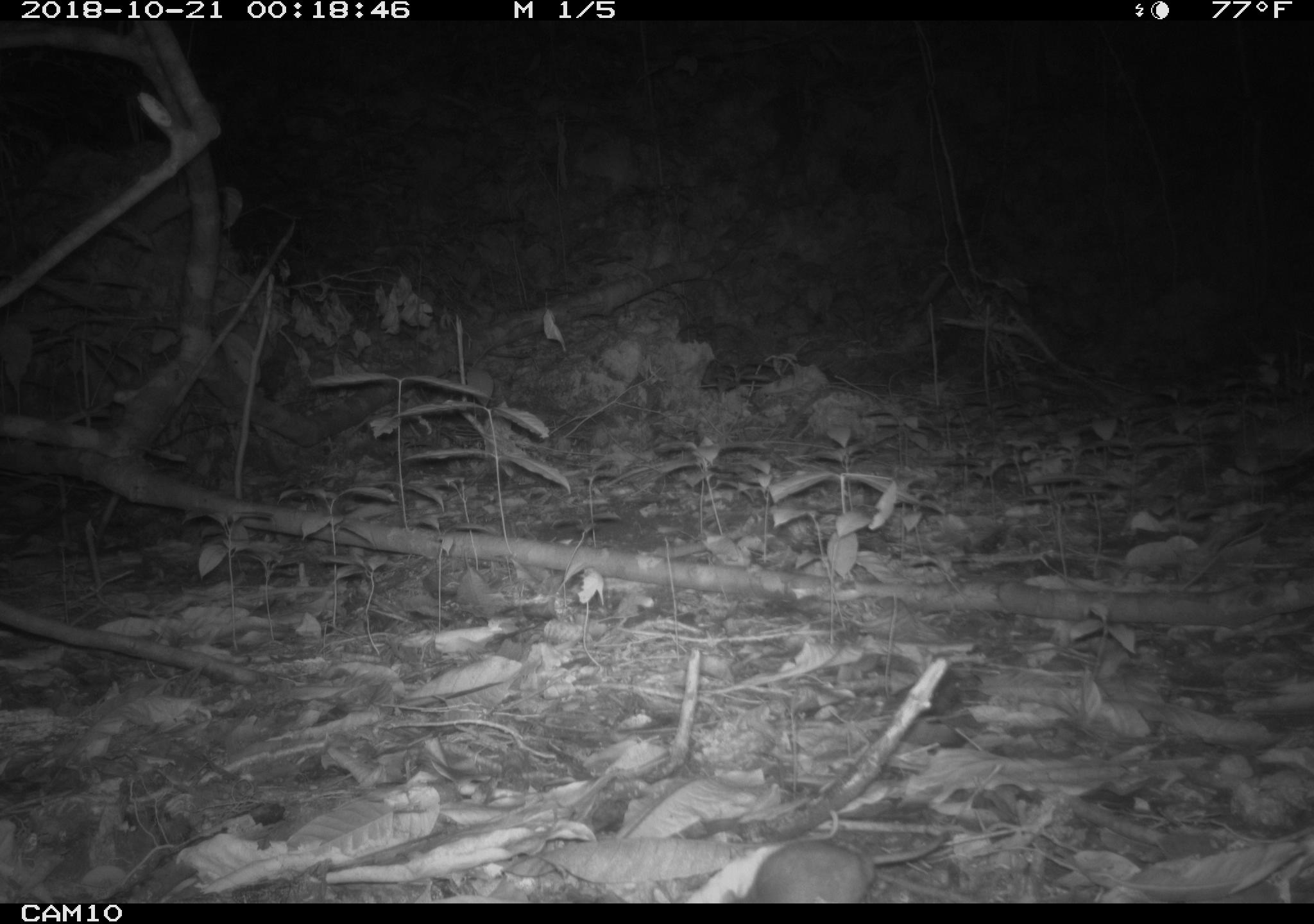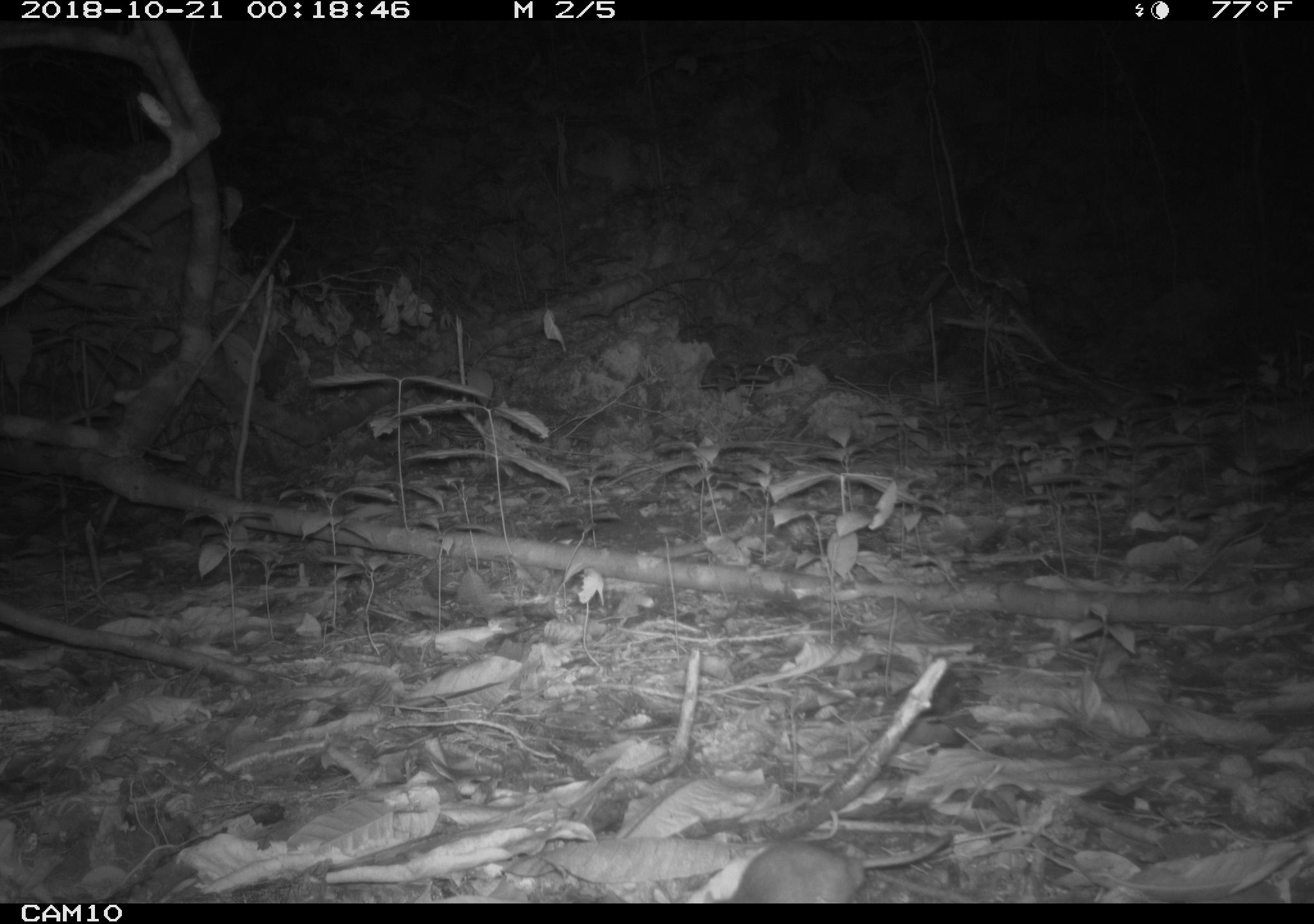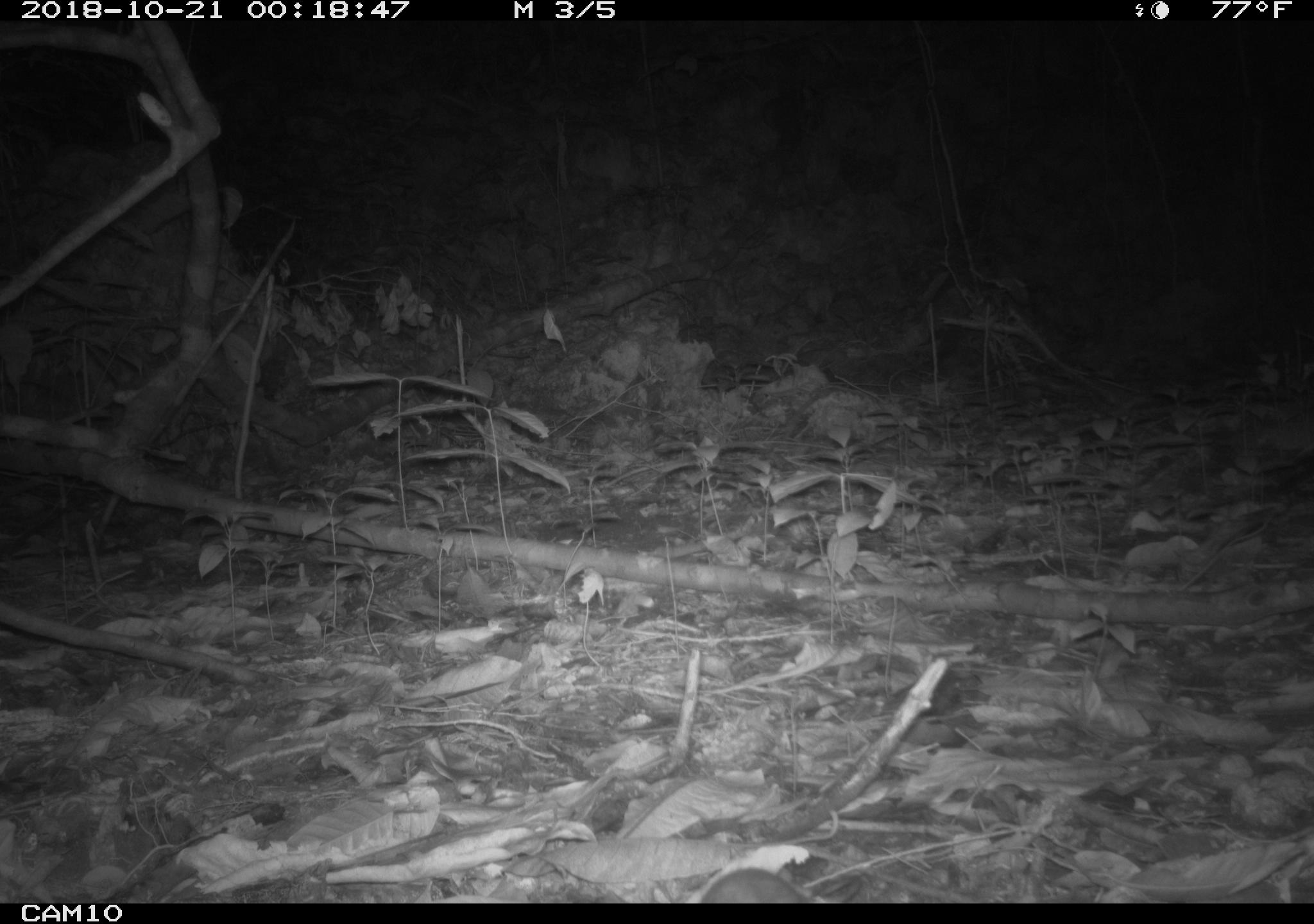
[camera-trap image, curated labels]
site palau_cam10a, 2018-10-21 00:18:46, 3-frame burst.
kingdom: Animalia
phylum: Chordata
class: Mammalia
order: Rodentia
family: Muridae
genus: Rattus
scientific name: Rattus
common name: rat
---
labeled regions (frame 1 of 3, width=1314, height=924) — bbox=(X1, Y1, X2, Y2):
rat: bbox=(709, 831, 972, 903)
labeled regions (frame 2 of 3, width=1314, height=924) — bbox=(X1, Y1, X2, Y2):
rat: bbox=(697, 830, 961, 903)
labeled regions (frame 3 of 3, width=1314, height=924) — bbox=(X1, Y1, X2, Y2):
rat: bbox=(692, 860, 807, 904)